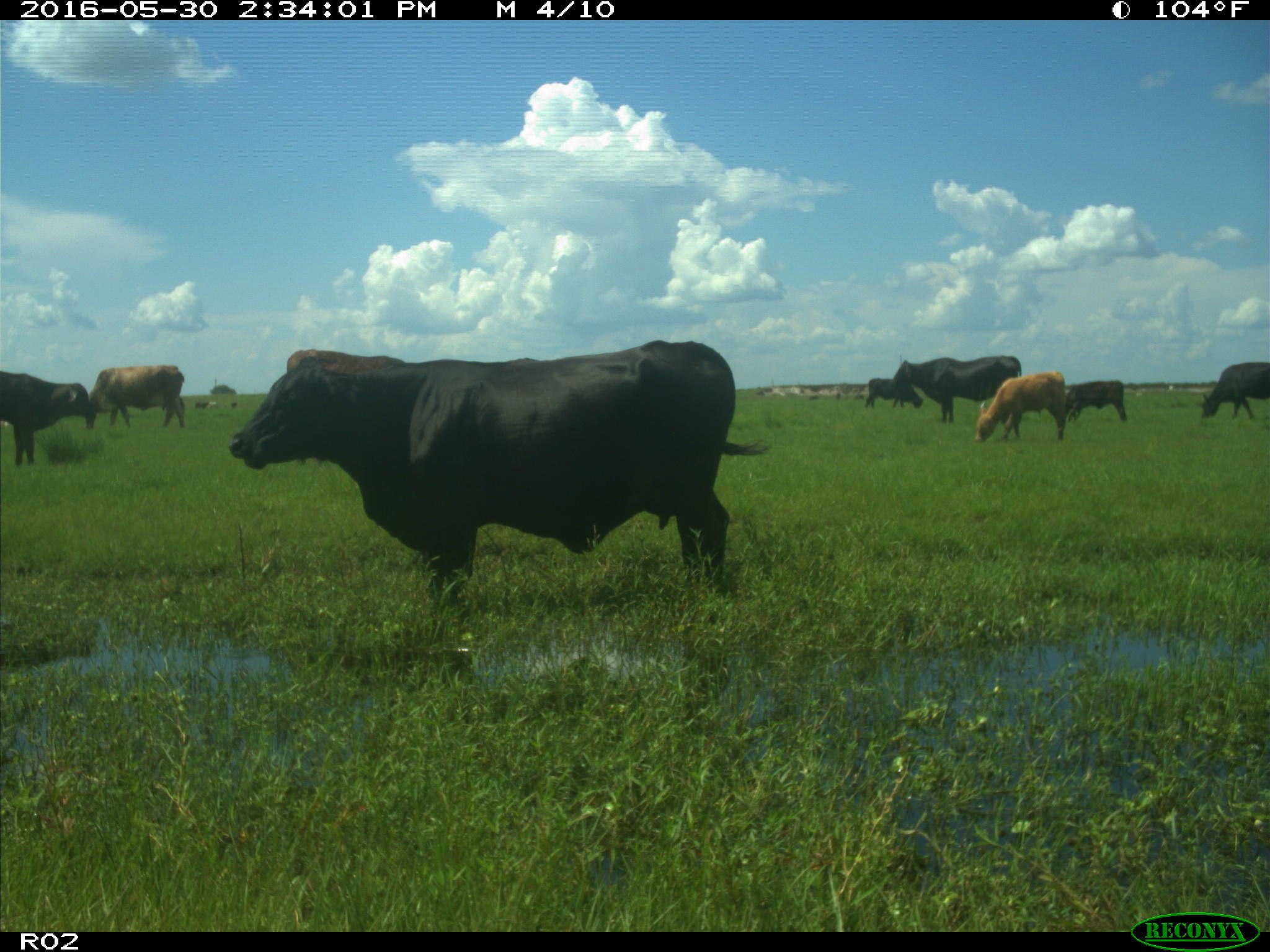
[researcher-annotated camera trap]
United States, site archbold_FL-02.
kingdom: Animalia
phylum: Chordata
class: Mammalia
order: Artiodactyla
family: Bovidae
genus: Bos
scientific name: Bos taurus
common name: domestic cow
Bos taurus (domestic cow).